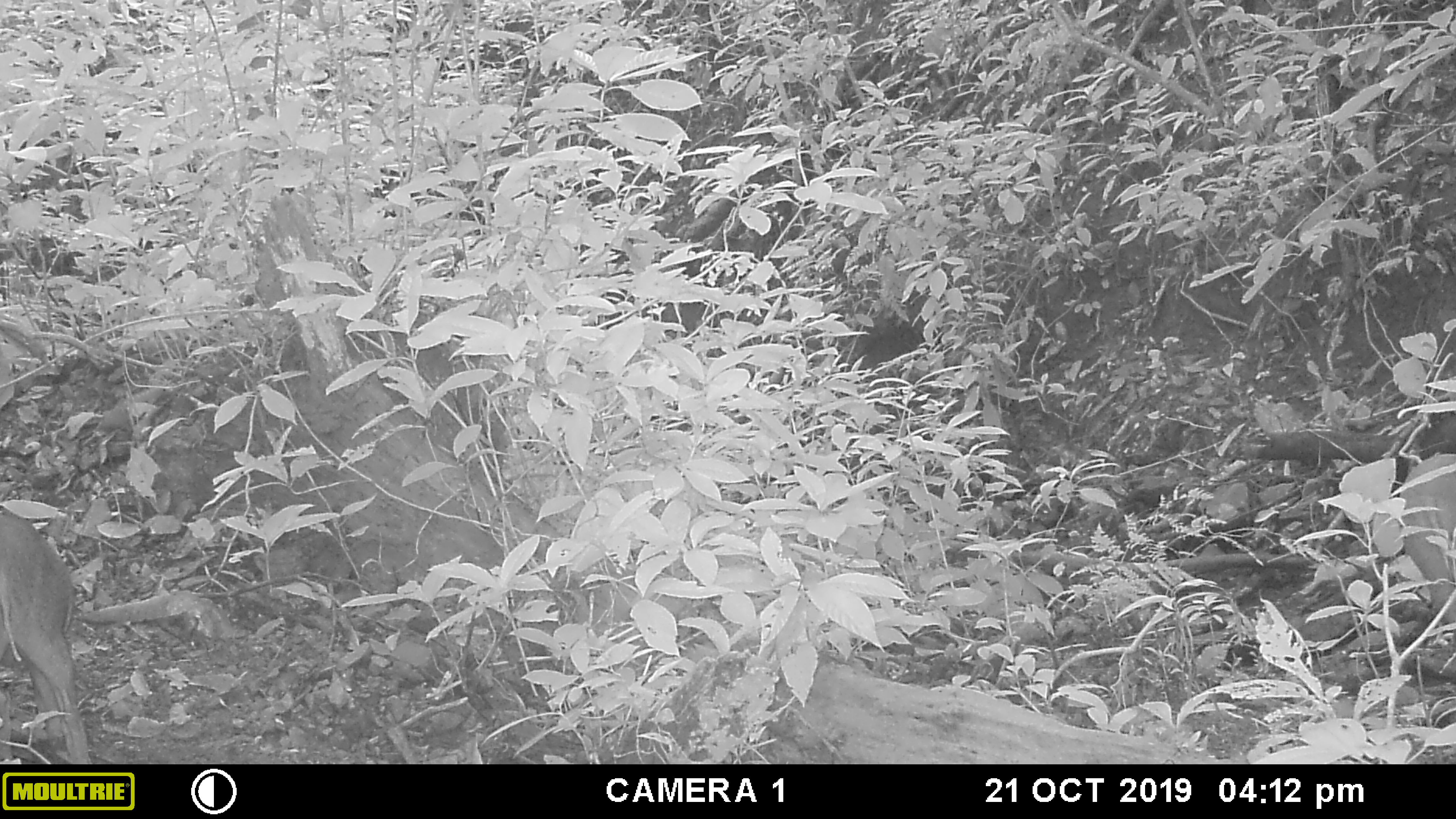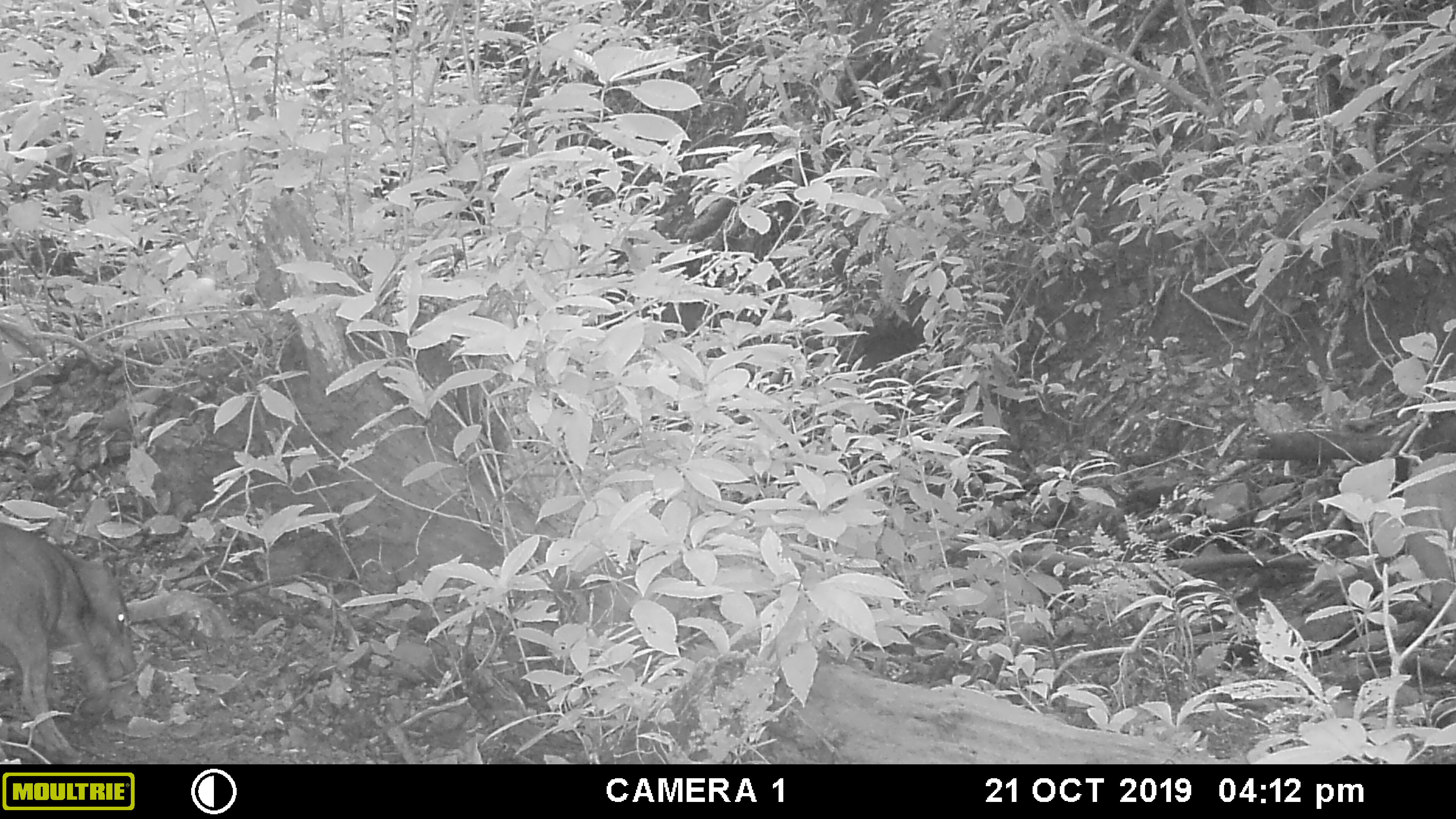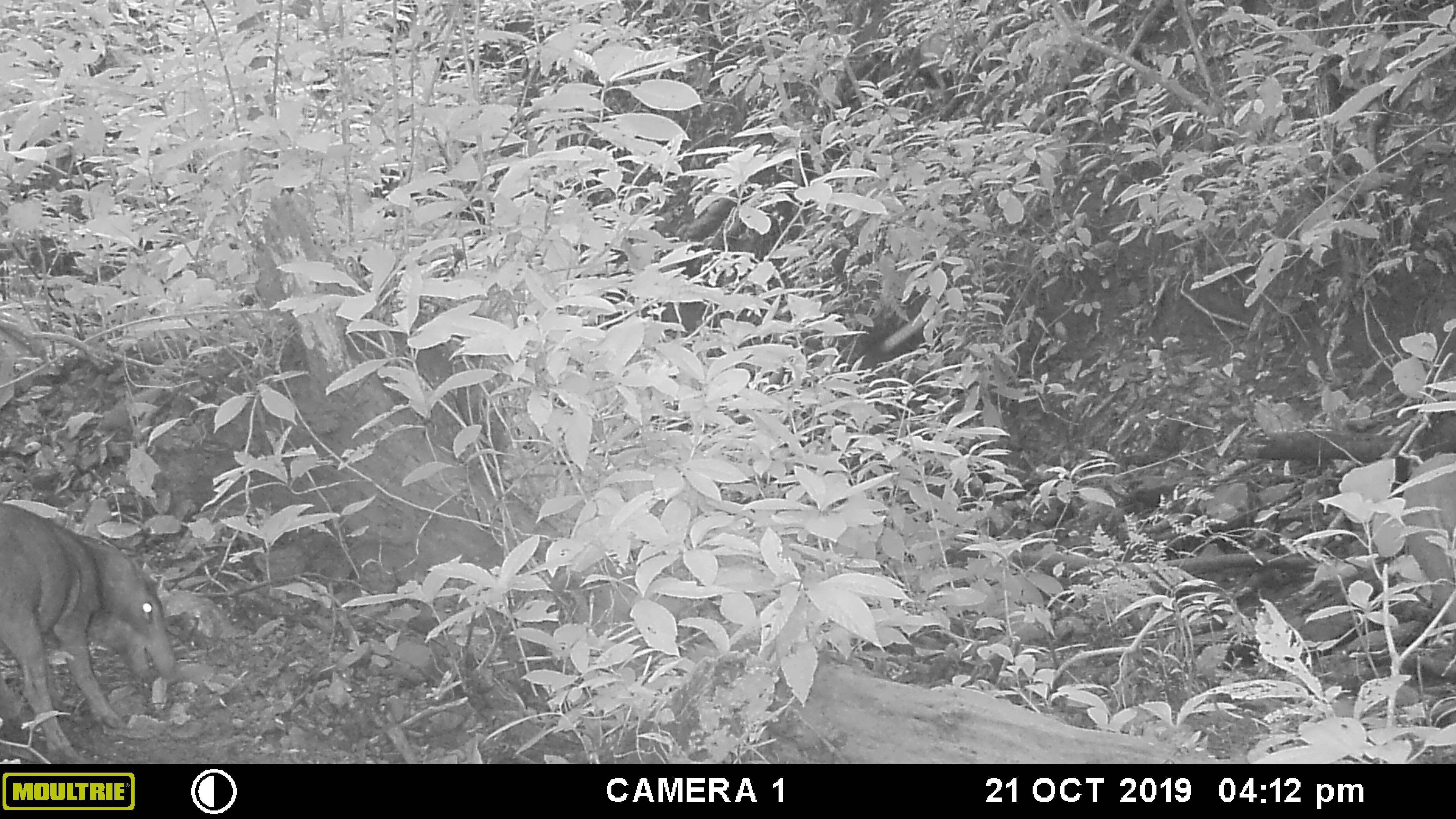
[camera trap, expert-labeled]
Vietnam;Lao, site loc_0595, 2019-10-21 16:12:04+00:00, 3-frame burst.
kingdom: Animalia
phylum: Chordata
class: Mammalia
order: Artiodactyla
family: Suidae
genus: Sus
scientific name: Sus scrofa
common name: eurasian wild pig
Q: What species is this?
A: Eurasian wild pig (Sus scrofa).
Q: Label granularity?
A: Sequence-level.